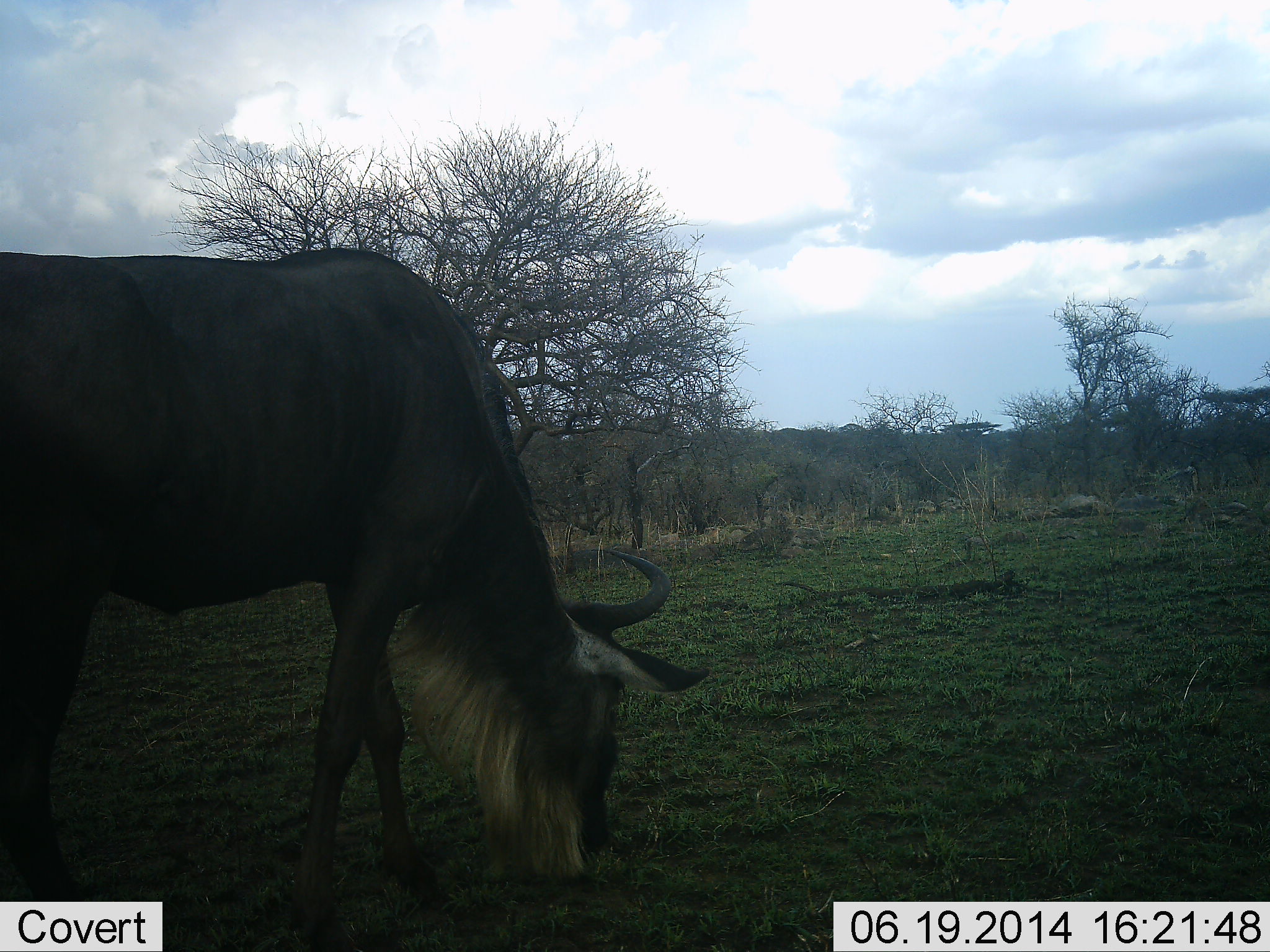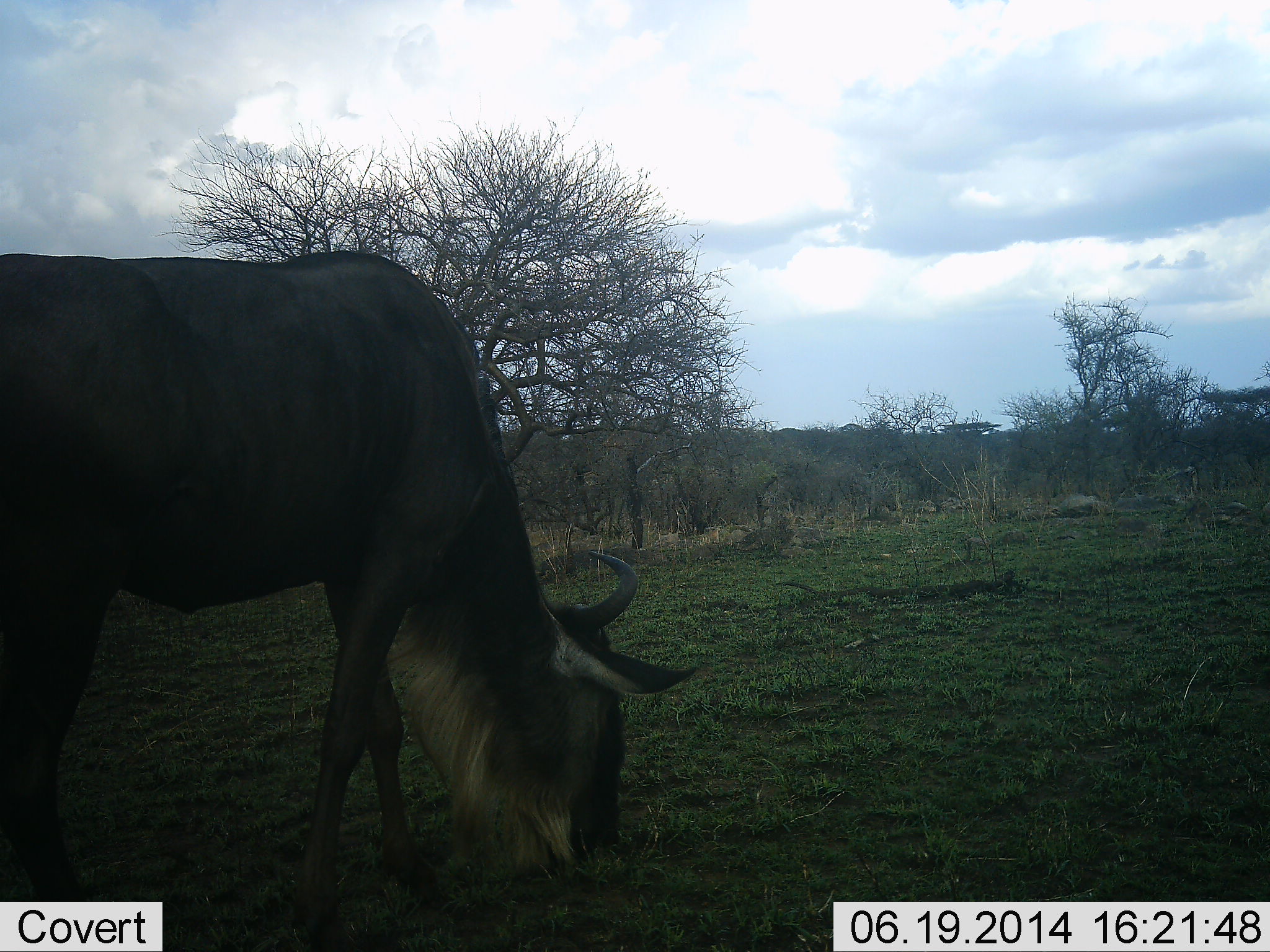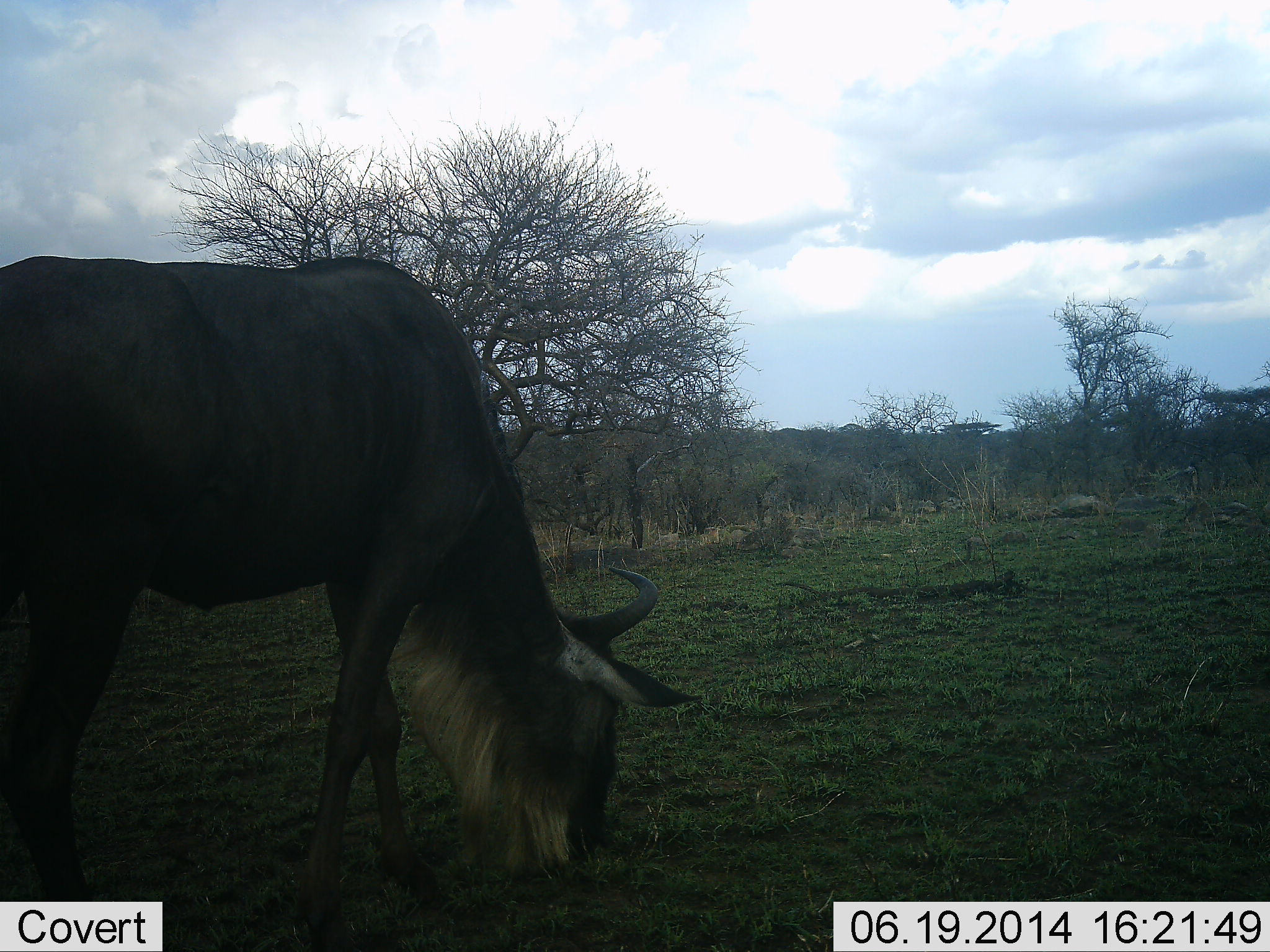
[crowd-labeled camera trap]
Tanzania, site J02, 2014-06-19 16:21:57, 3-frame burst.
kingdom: Animalia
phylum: Chordata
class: Mammalia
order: Artiodactyla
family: Bovidae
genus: Connochaetes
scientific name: Connochaetes taurinus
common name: blue wildebeest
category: wildebeest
Wildebeest (blue wildebeest) (Connochaetes taurinus), count 1. Behavior (volunteer vote fractions): standing 30%, resting 0%, moving 0%, interacting 0%. Young present (vote fraction): 0%. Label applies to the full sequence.